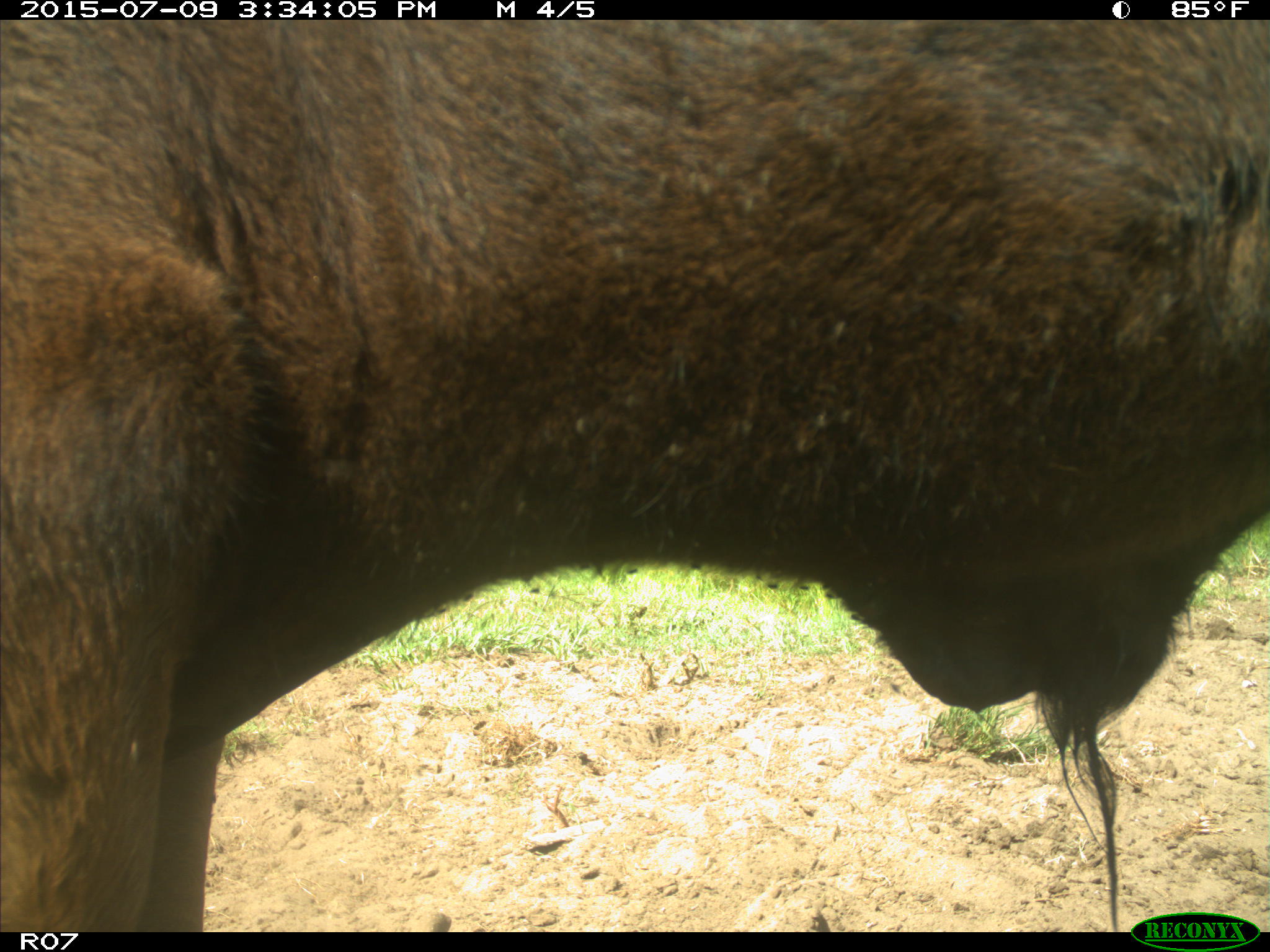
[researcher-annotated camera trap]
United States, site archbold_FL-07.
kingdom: Animalia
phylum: Chordata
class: Mammalia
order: Artiodactyla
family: Bovidae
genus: Bos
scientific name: Bos taurus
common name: domestic cow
Bos taurus (domestic cow).